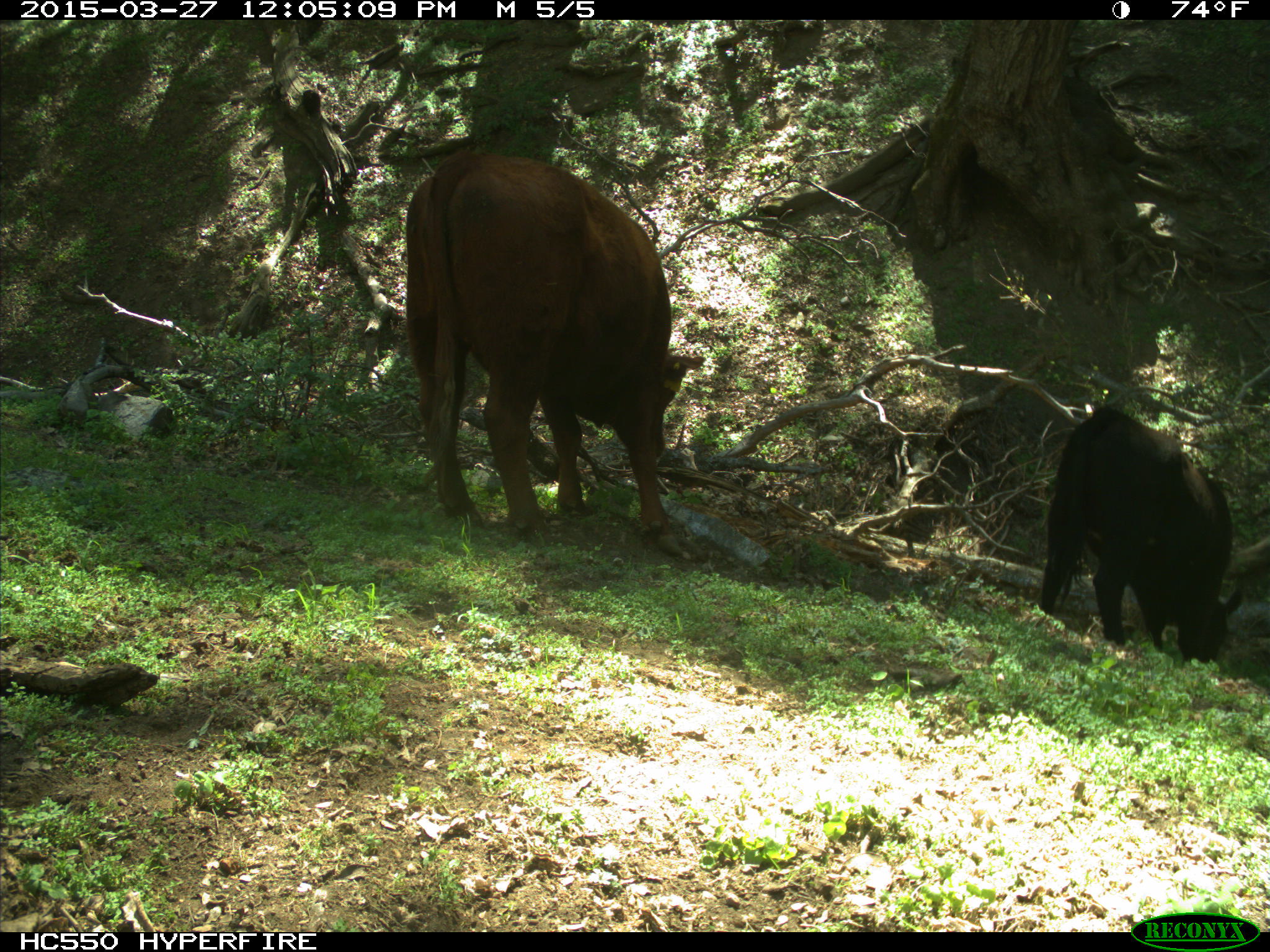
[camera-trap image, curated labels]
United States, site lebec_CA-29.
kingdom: Animalia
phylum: Chordata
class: Mammalia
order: Artiodactyla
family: Bovidae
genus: Bos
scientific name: Bos taurus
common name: domestic cow